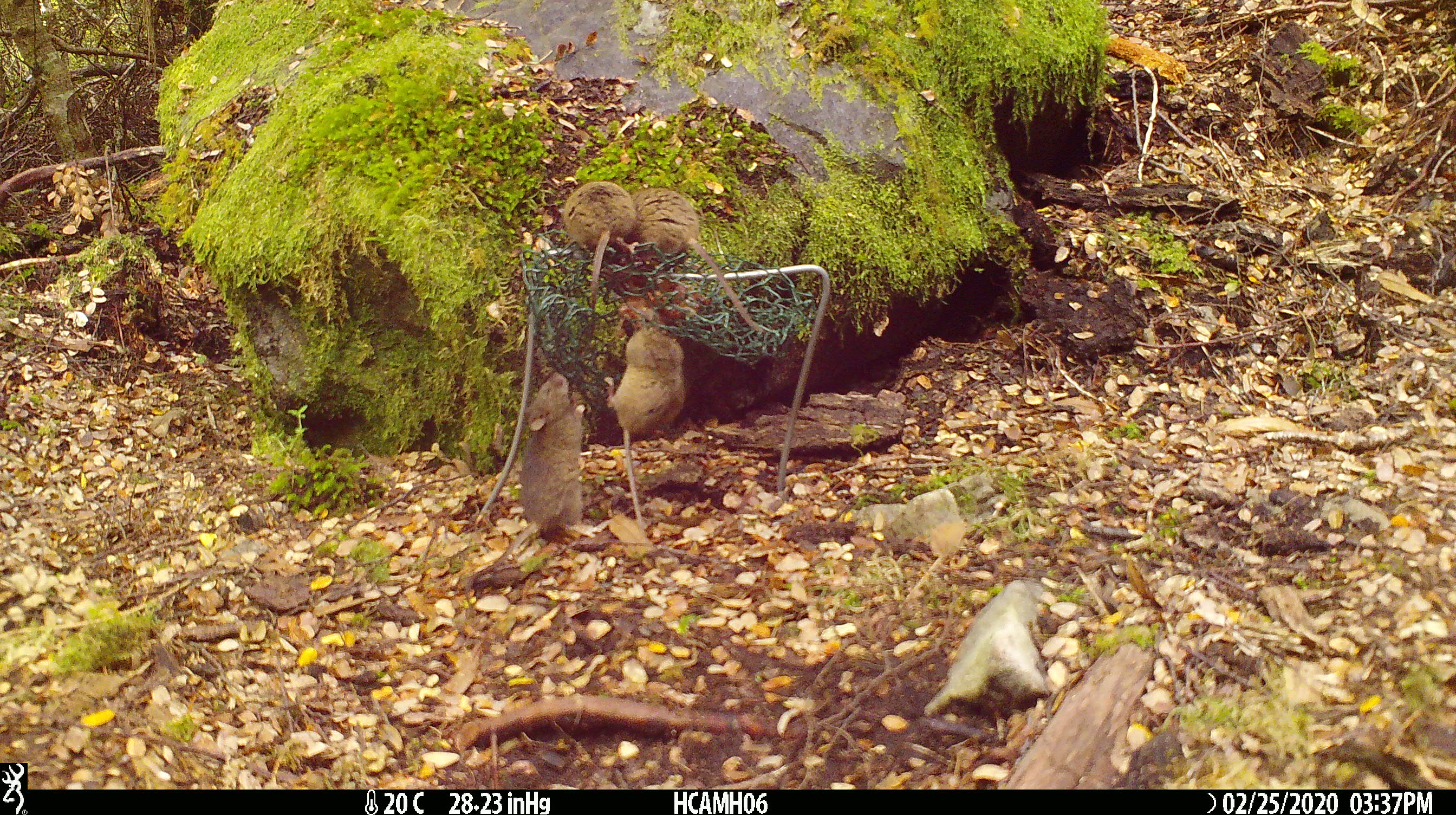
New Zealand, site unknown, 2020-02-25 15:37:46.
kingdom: Animalia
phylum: Chordata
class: Mammalia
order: Rodentia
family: Muridae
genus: Mus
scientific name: Mus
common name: mouse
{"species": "mouse (Mus)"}